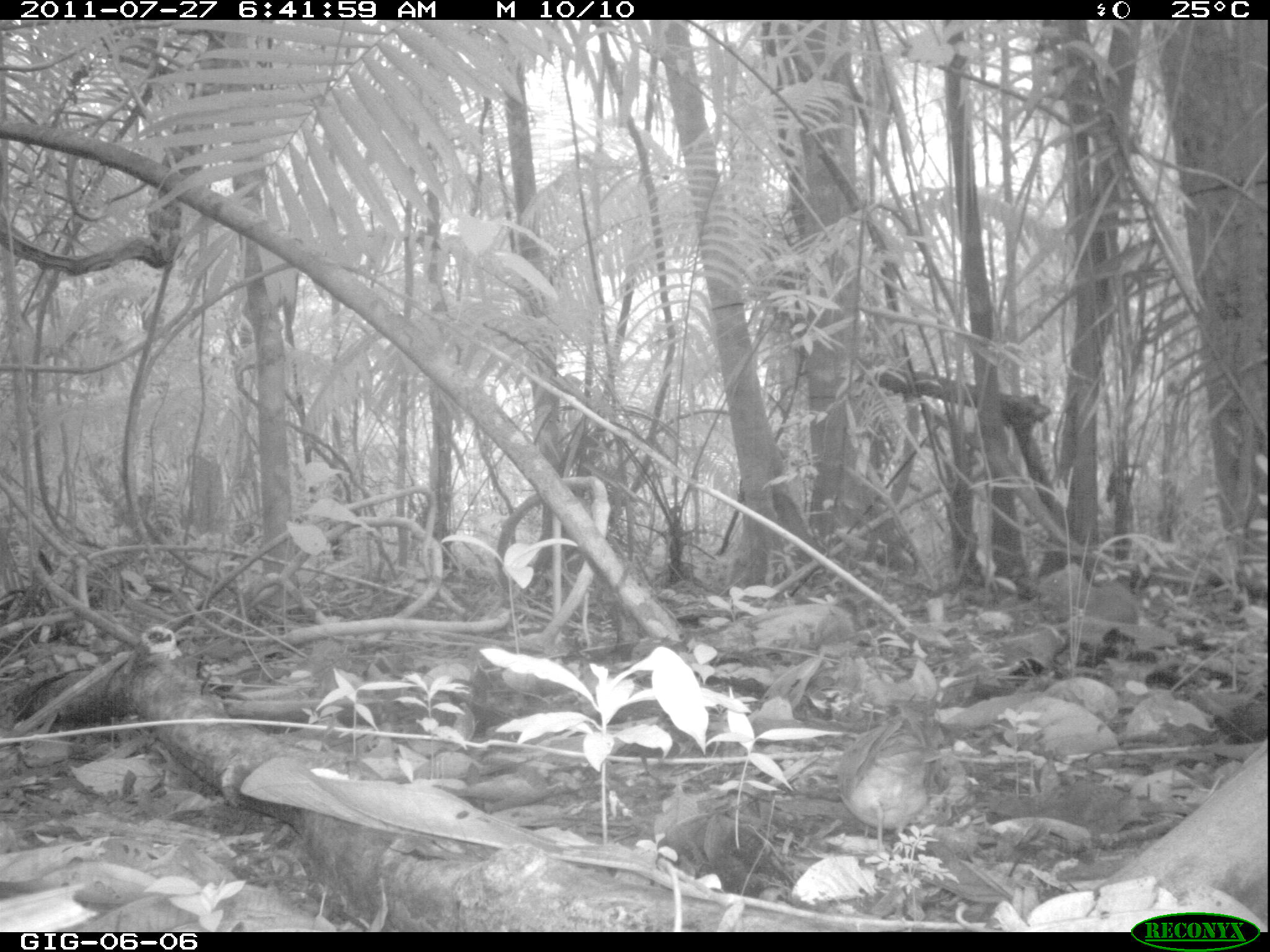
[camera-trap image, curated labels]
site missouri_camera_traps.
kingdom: Animalia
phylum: Chordata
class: Aves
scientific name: Aves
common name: bird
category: bird spec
Bird spec (bird) (Aves). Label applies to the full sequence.